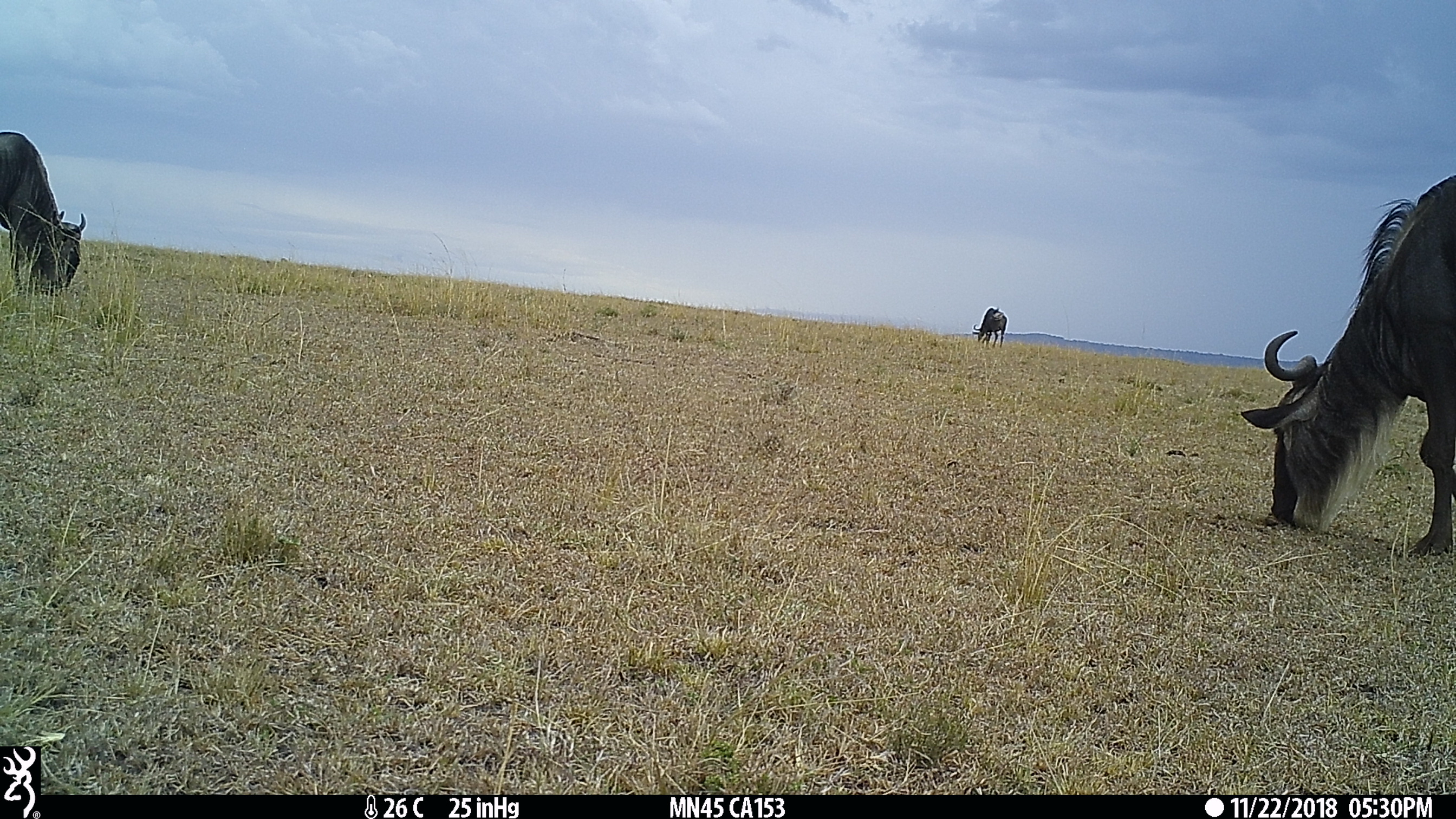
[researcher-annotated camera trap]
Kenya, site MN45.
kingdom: Animalia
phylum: Chordata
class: Mammalia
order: Artiodactyla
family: Bovidae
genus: Connochaetes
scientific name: Connochaetes taurinus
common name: blue wildebeest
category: wildebeest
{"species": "wildebeest (blue wildebeest) (Connochaetes taurinus)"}